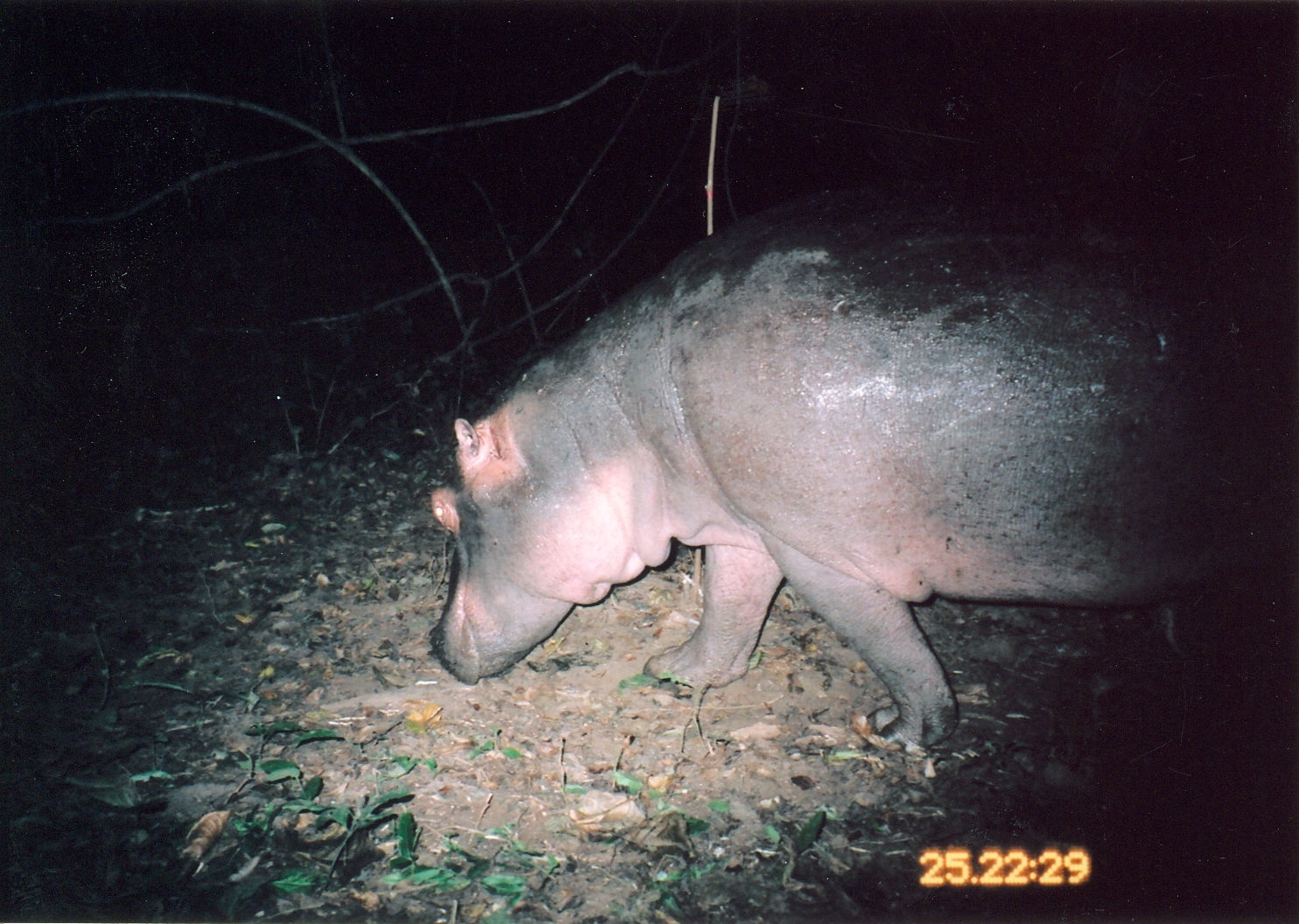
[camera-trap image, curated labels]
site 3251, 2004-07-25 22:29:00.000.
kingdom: Animalia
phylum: Chordata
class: Mammalia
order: Artiodactyla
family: Hippopotamidae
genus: Hippopotamus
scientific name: Hippopotamus amphibius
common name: hippopotamus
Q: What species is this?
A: Hippopotamus amphibius (hippopotamus).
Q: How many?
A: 1.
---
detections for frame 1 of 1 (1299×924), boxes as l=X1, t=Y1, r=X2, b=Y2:
hippopotamus amphibius: l=428, t=169, r=1299, b=746